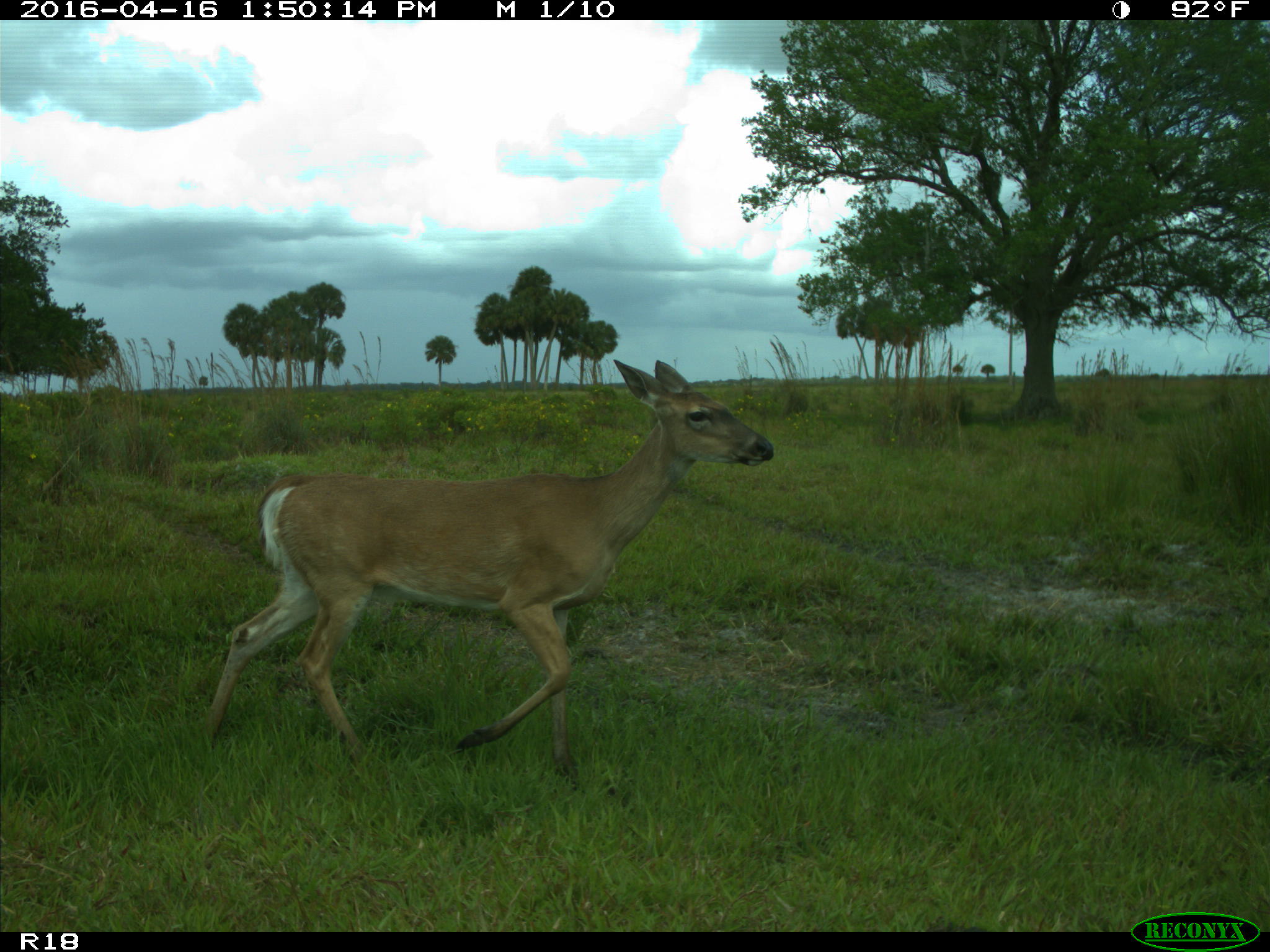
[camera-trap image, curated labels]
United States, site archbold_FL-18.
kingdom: Animalia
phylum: Chordata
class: Mammalia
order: Artiodactyla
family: Cervidae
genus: Odocoileus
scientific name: Odocoileus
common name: deer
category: unidentified deer